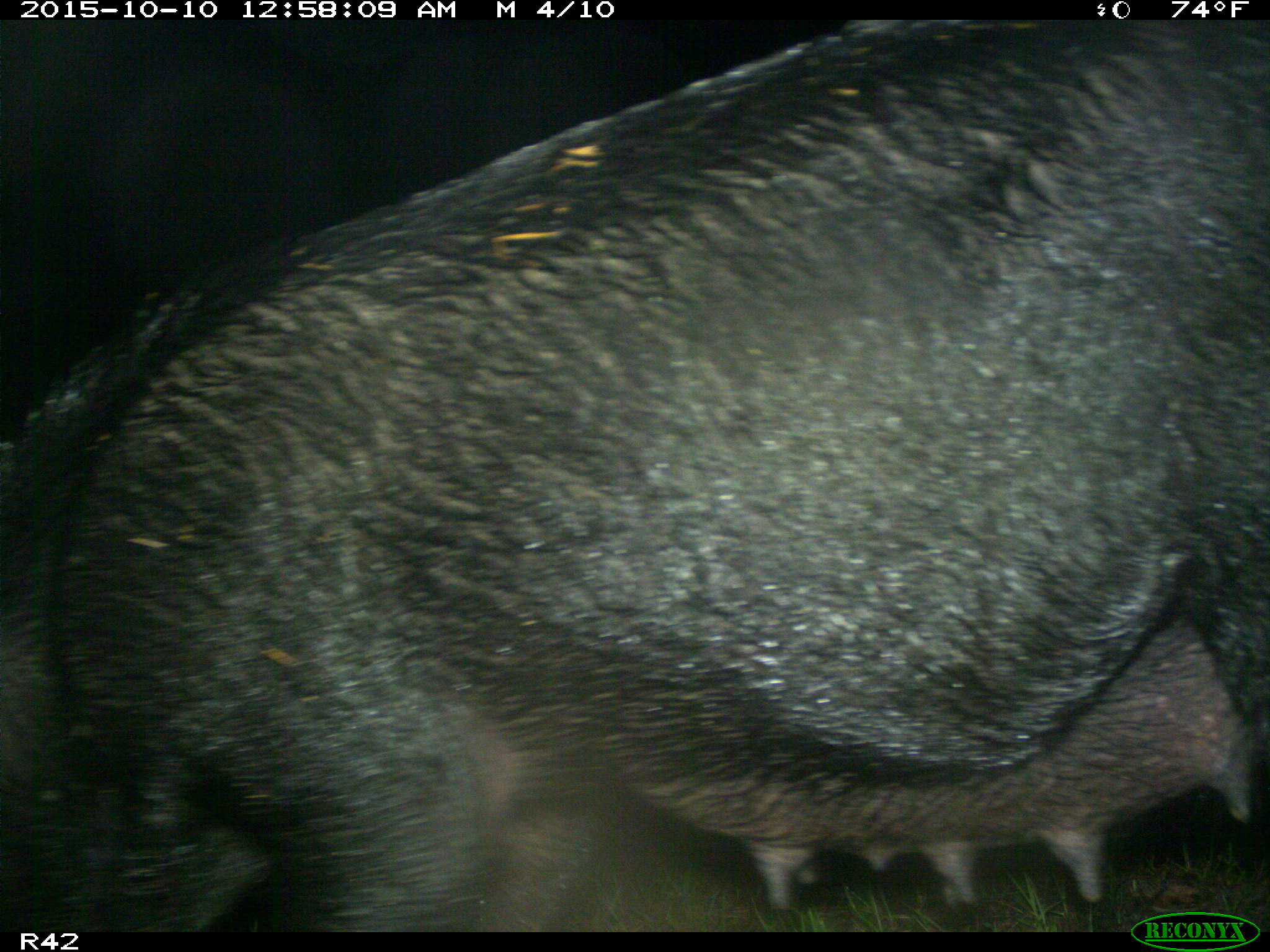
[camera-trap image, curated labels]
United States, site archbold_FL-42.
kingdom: Animalia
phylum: Chordata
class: Mammalia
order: Artiodactyla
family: Suidae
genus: Sus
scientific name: Sus scrofa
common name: wild boar